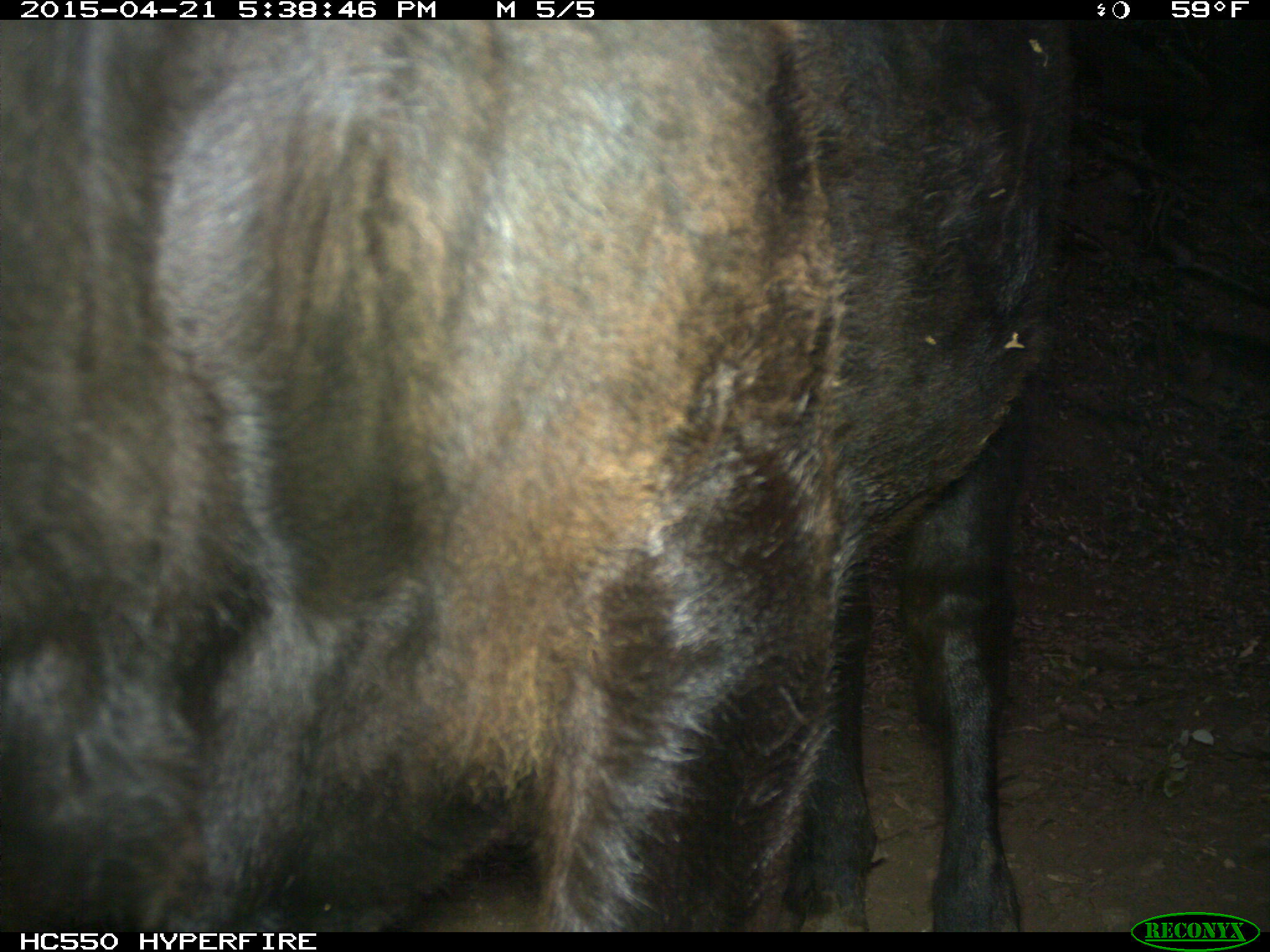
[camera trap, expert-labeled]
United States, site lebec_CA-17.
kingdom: Animalia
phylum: Chordata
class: Mammalia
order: Artiodactyla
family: Bovidae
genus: Bos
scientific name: Bos taurus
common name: domestic cow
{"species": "Bos taurus (domestic cow)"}